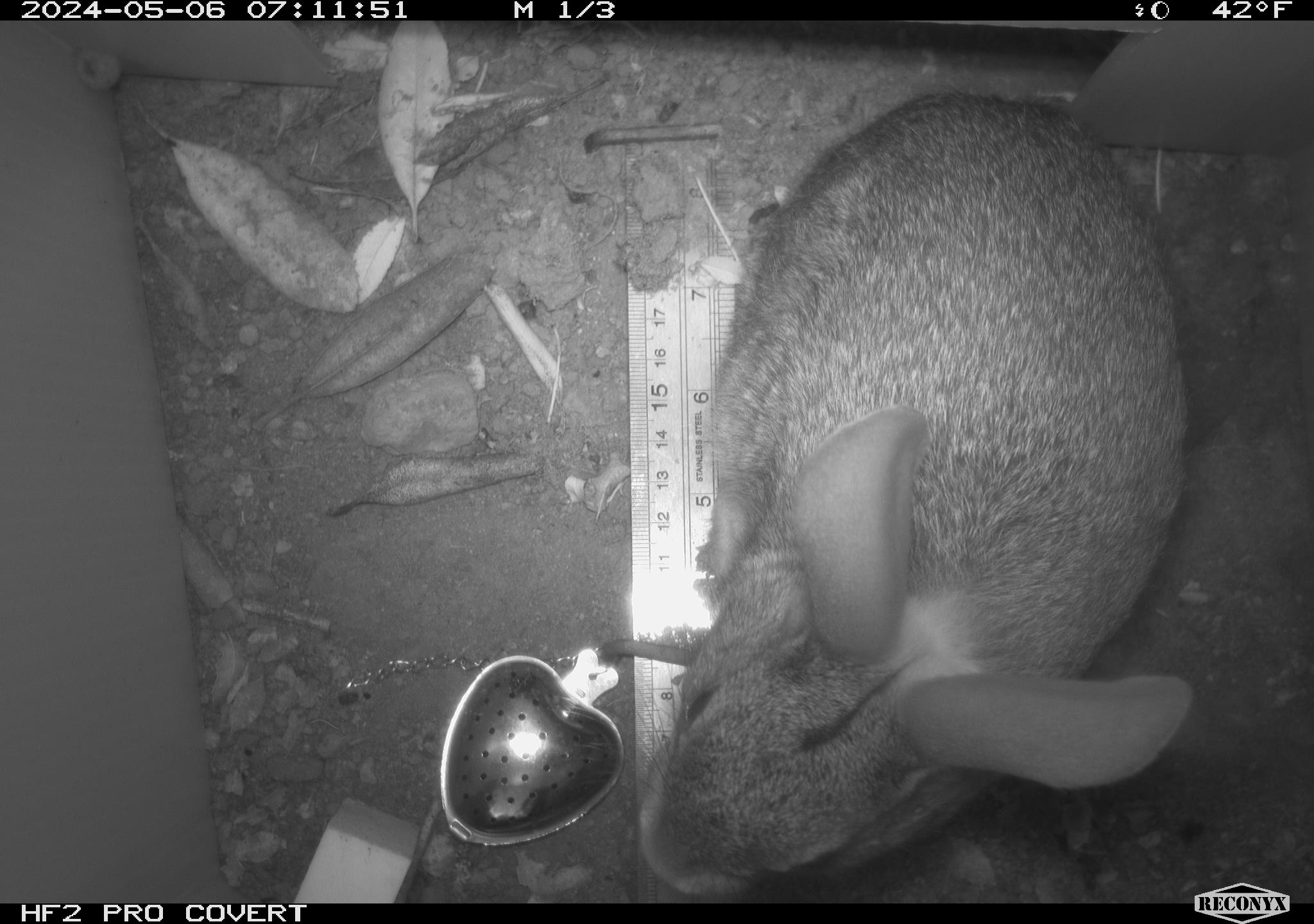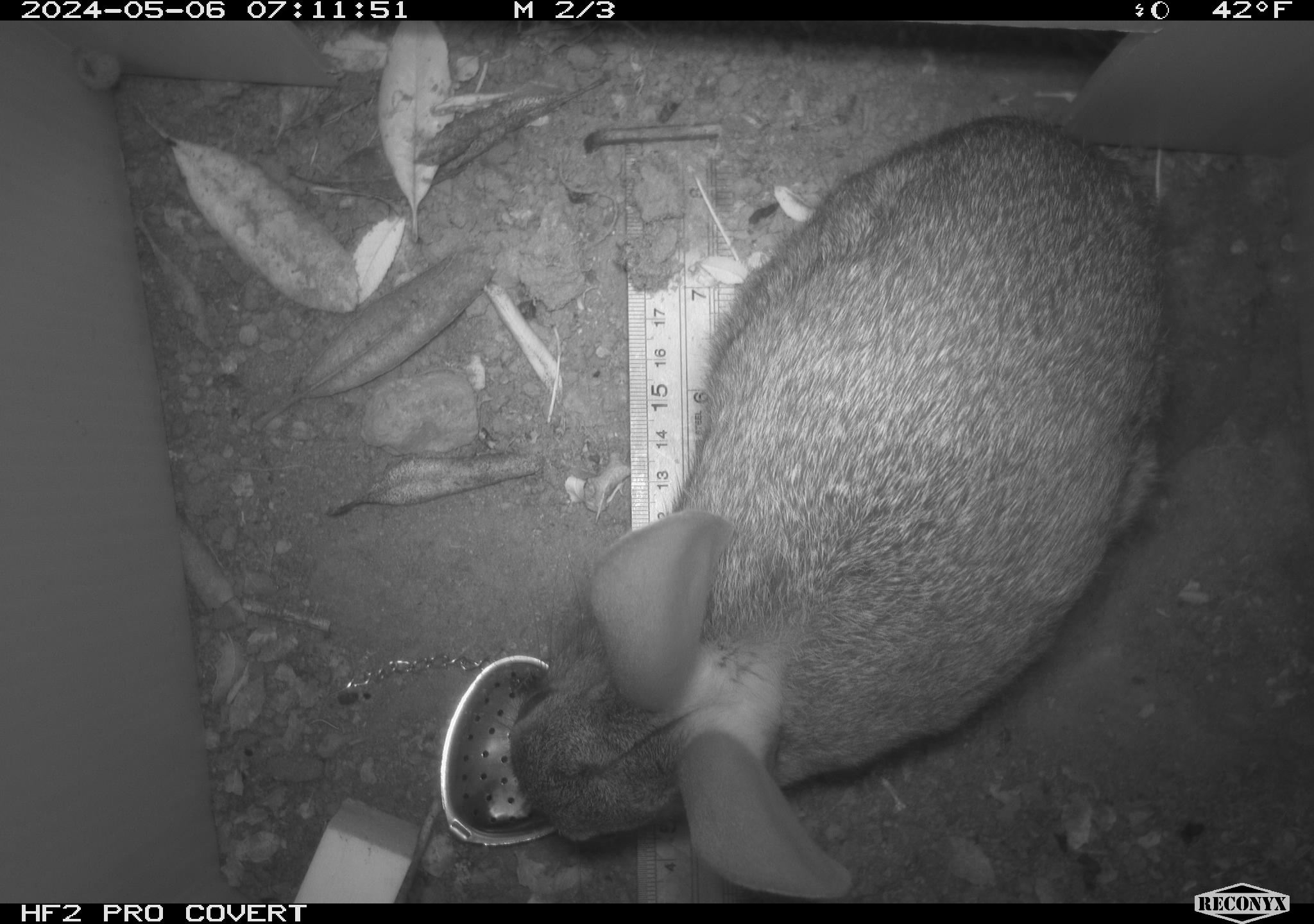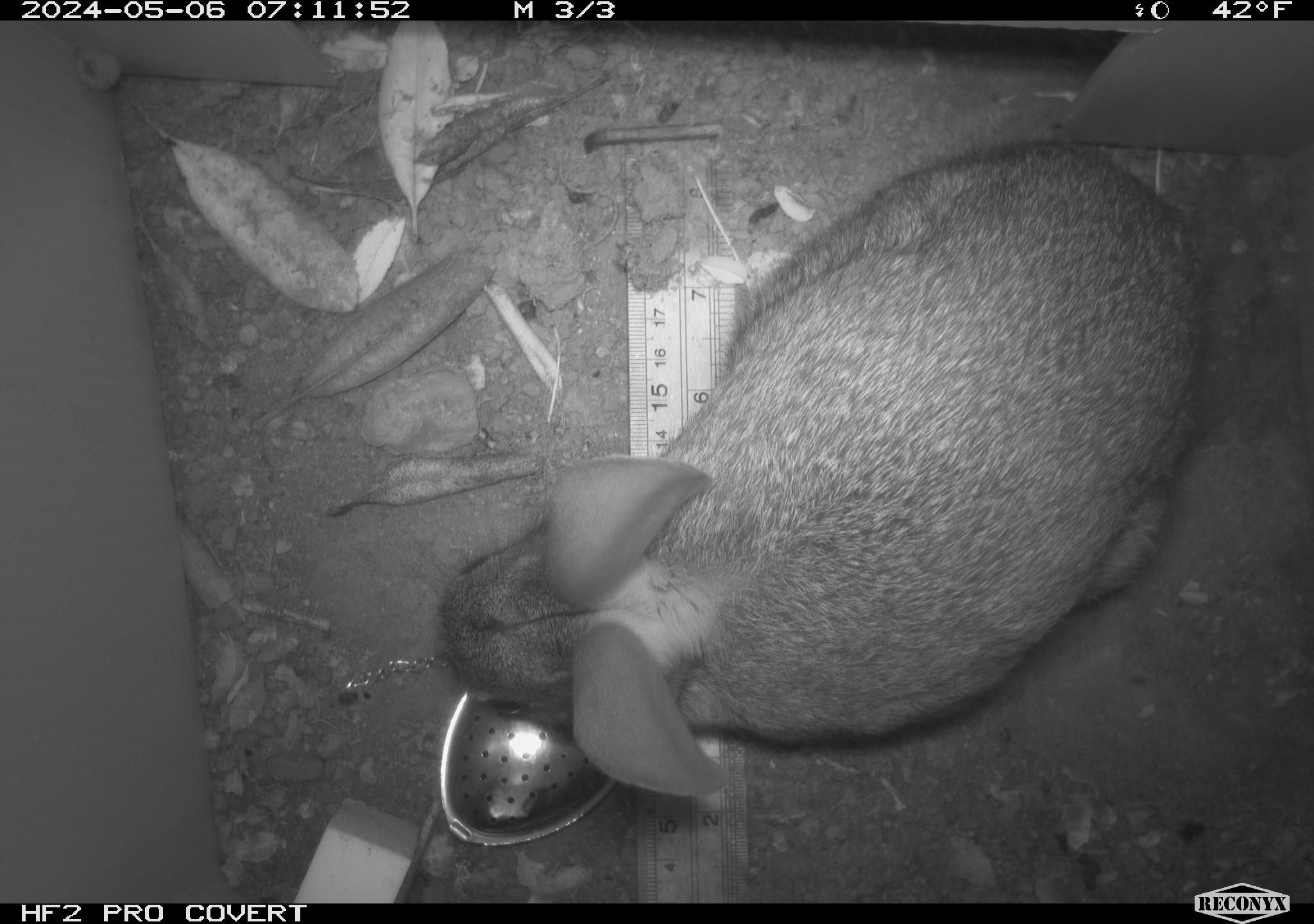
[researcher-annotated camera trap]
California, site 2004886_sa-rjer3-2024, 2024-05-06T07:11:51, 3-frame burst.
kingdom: Animalia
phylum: Chordata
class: Mammalia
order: Lagomorpha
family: Leporidae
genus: Sylvilagus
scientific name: Sylvilagus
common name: cottontail rabbits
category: sylvilagus species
Sylvilagus species (cottontail rabbits) (Sylvilagus).